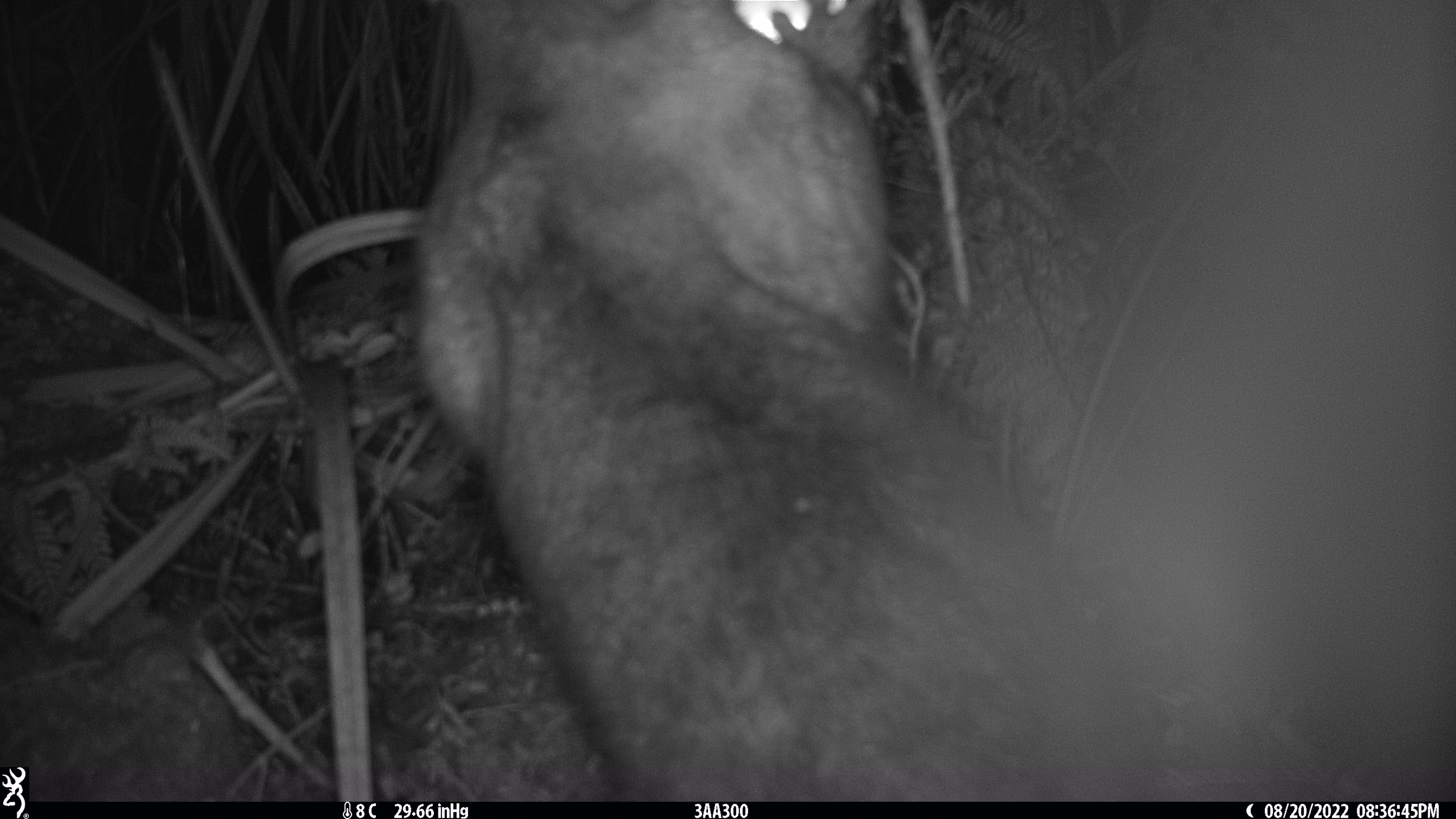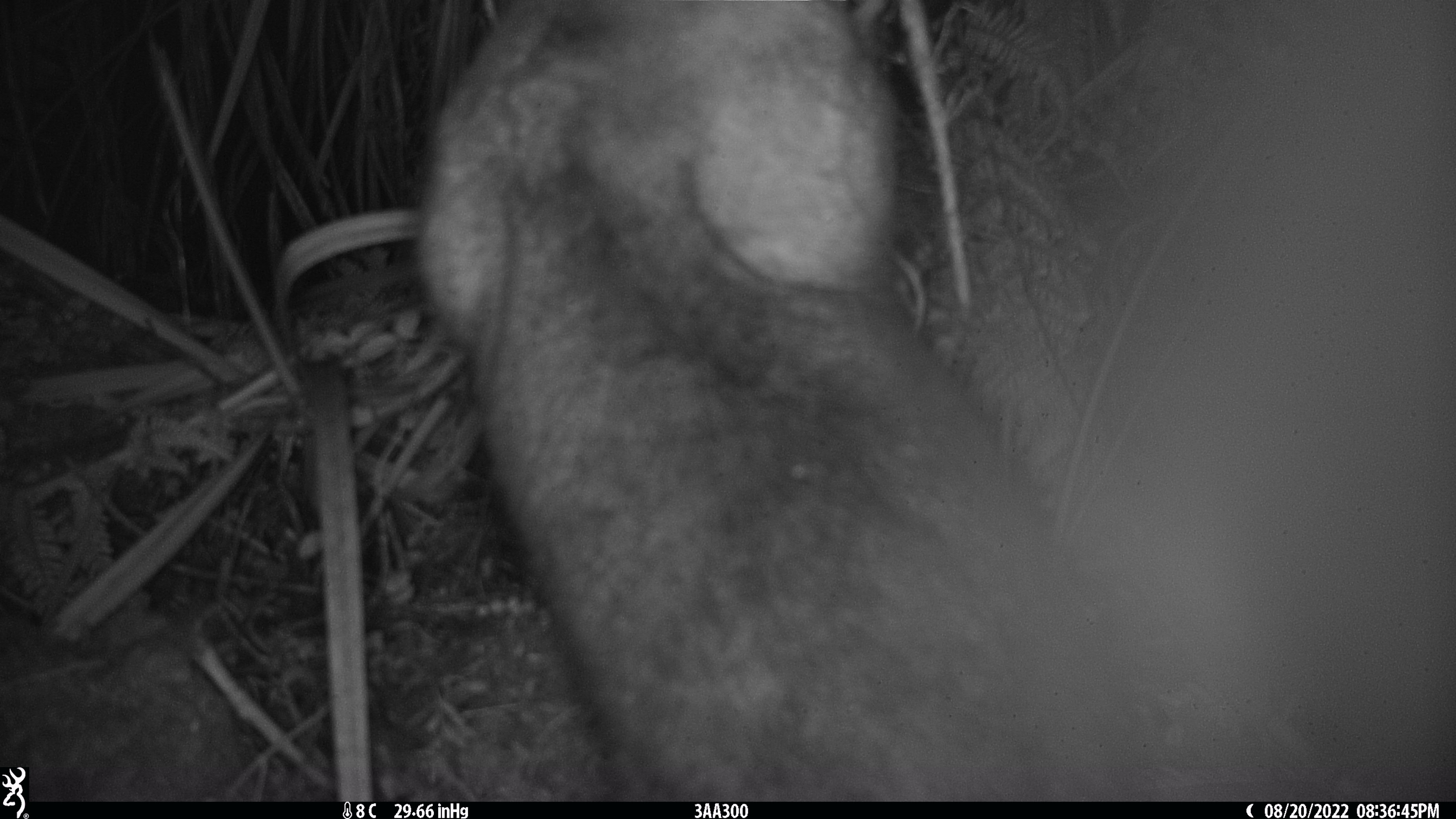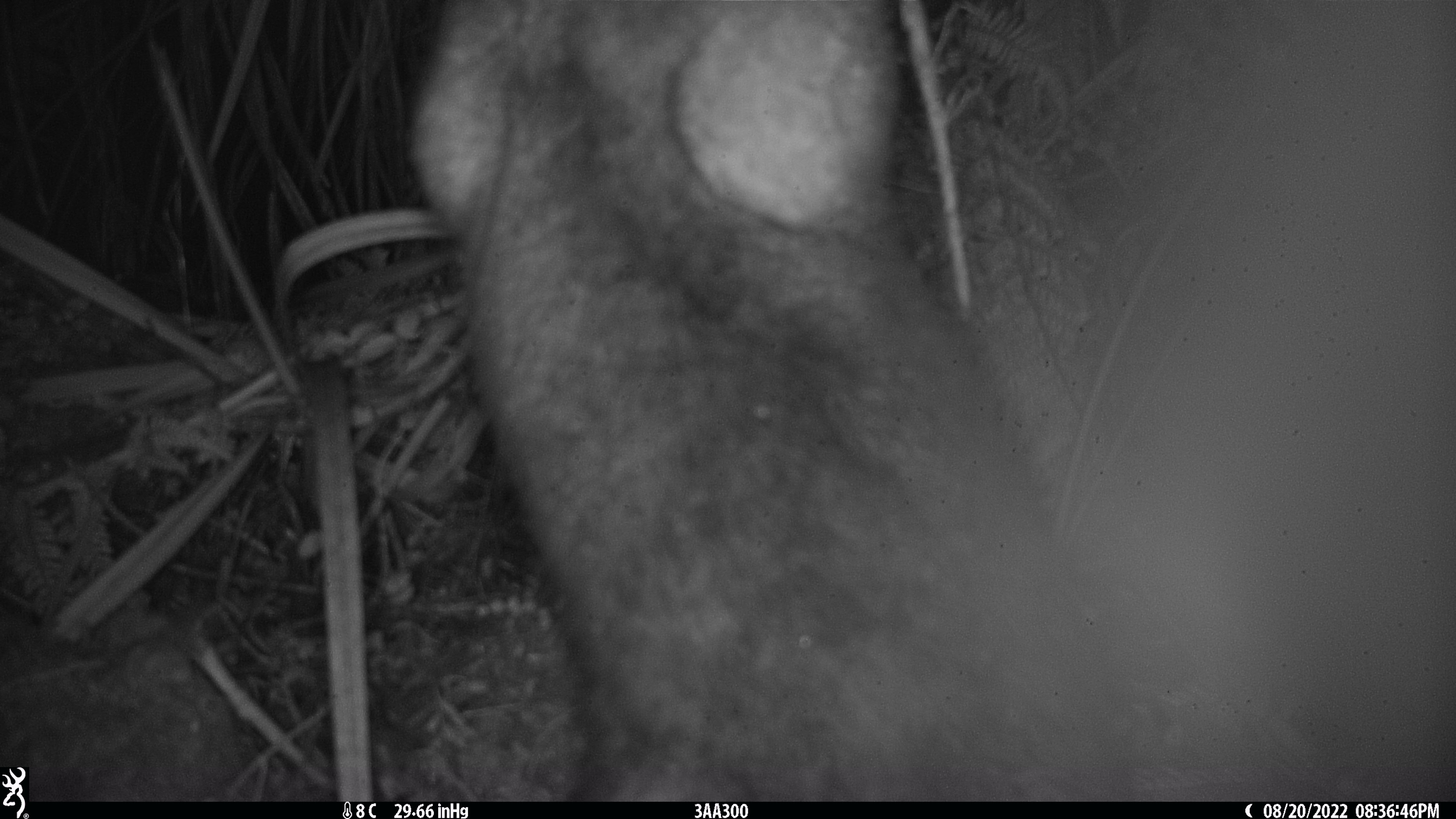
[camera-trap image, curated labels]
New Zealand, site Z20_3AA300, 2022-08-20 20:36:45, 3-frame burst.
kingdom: Animalia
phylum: Chordata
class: Mammalia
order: Diprotodontia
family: Phalangeridae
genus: Trichosurus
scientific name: Trichosurus vulpecula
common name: common brushtail possum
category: possum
Possum (common brushtail possum) (Trichosurus vulpecula).